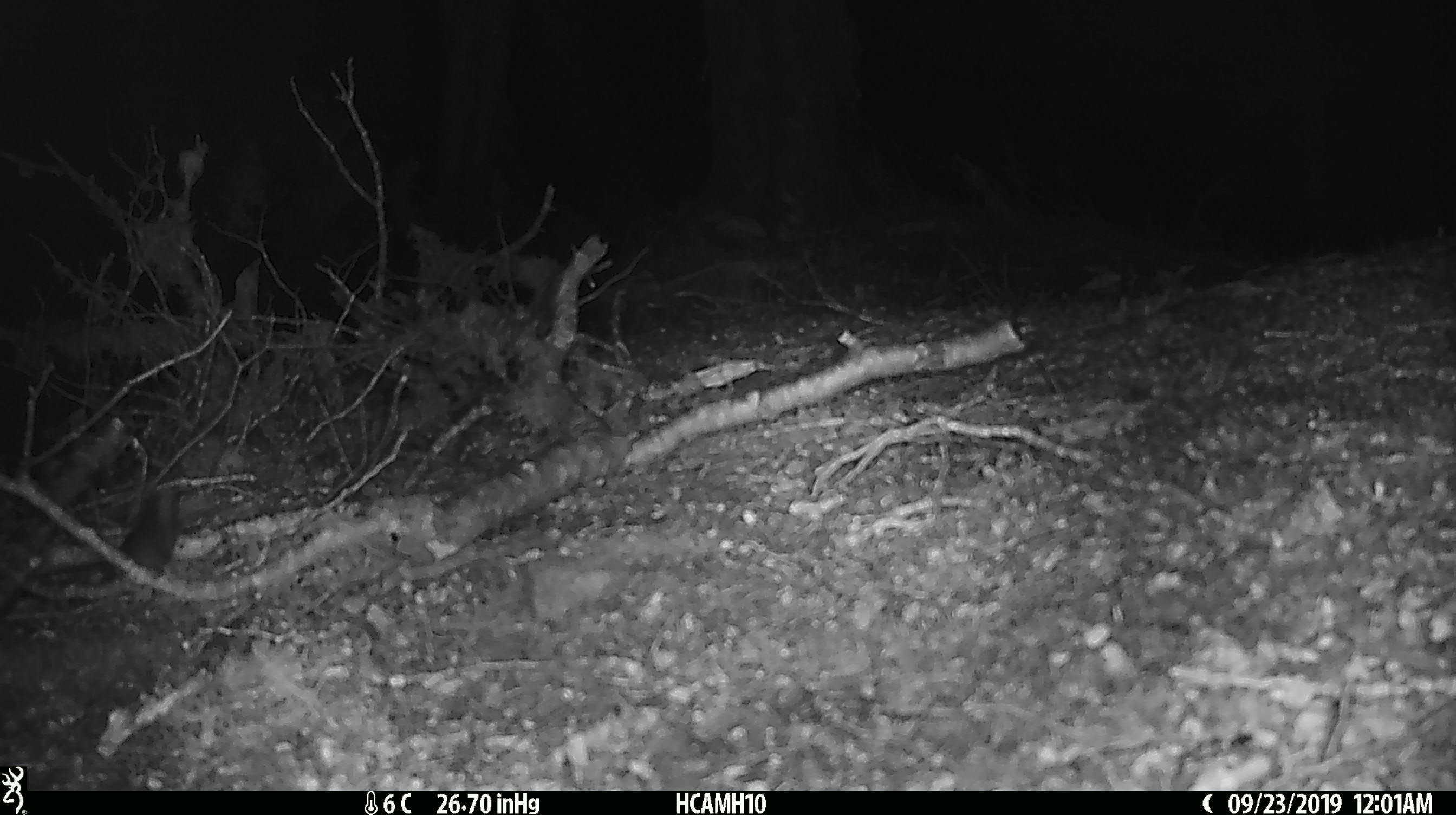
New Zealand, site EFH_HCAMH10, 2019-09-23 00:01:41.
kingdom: Animalia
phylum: Chordata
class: Mammalia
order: Rodentia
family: Muridae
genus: Mus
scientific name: Mus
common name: mouse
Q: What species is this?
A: Mouse (Mus).